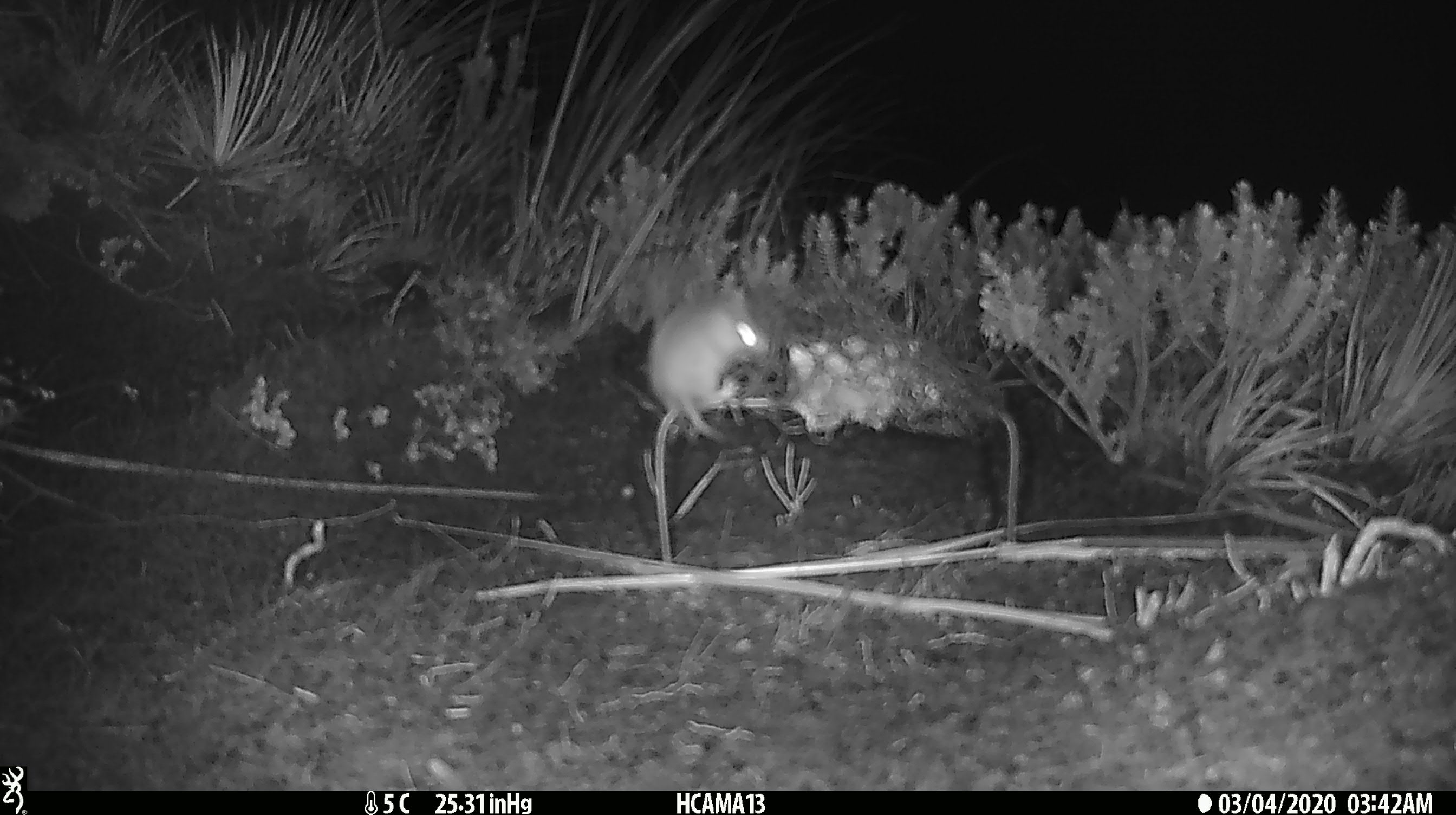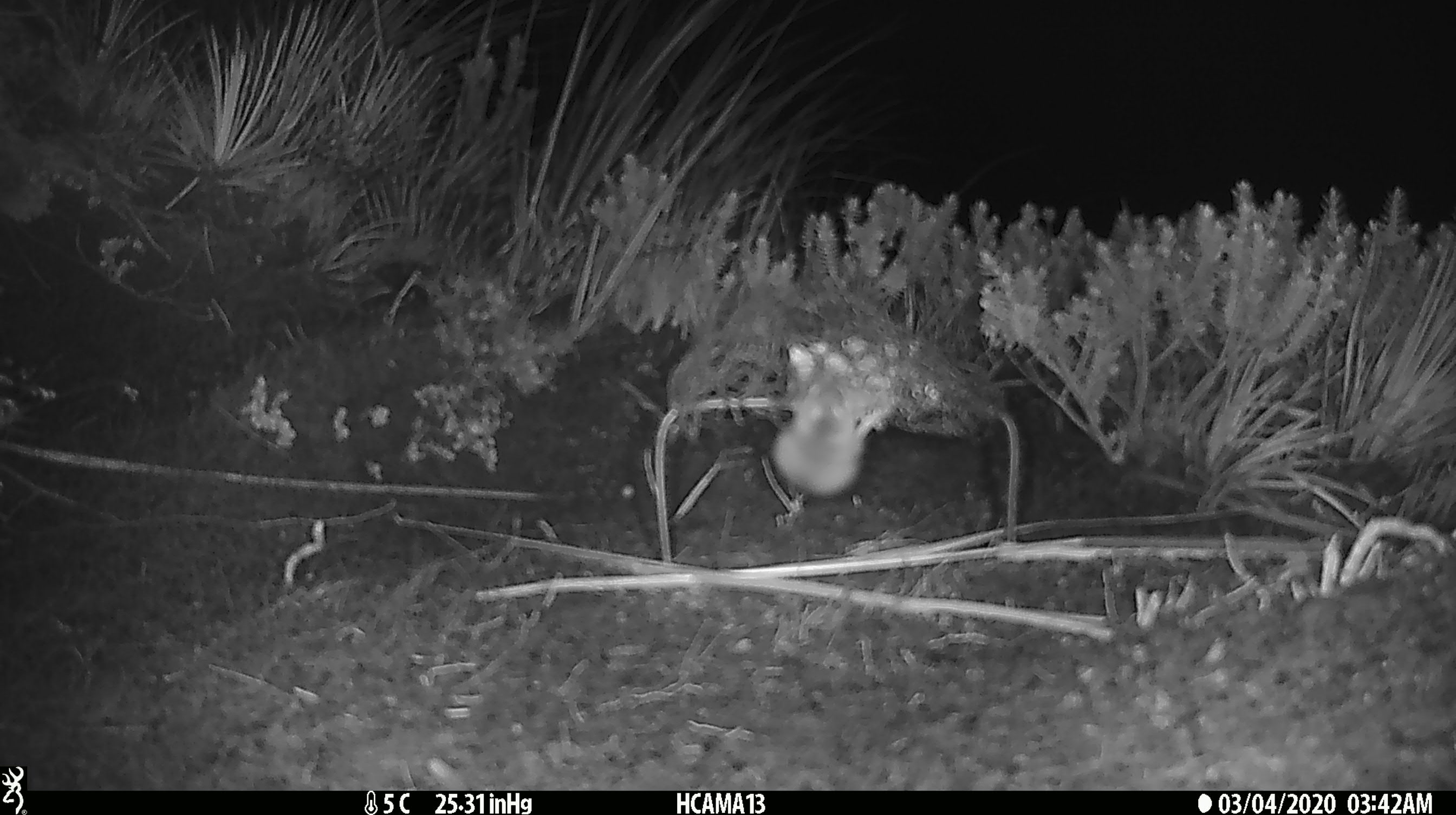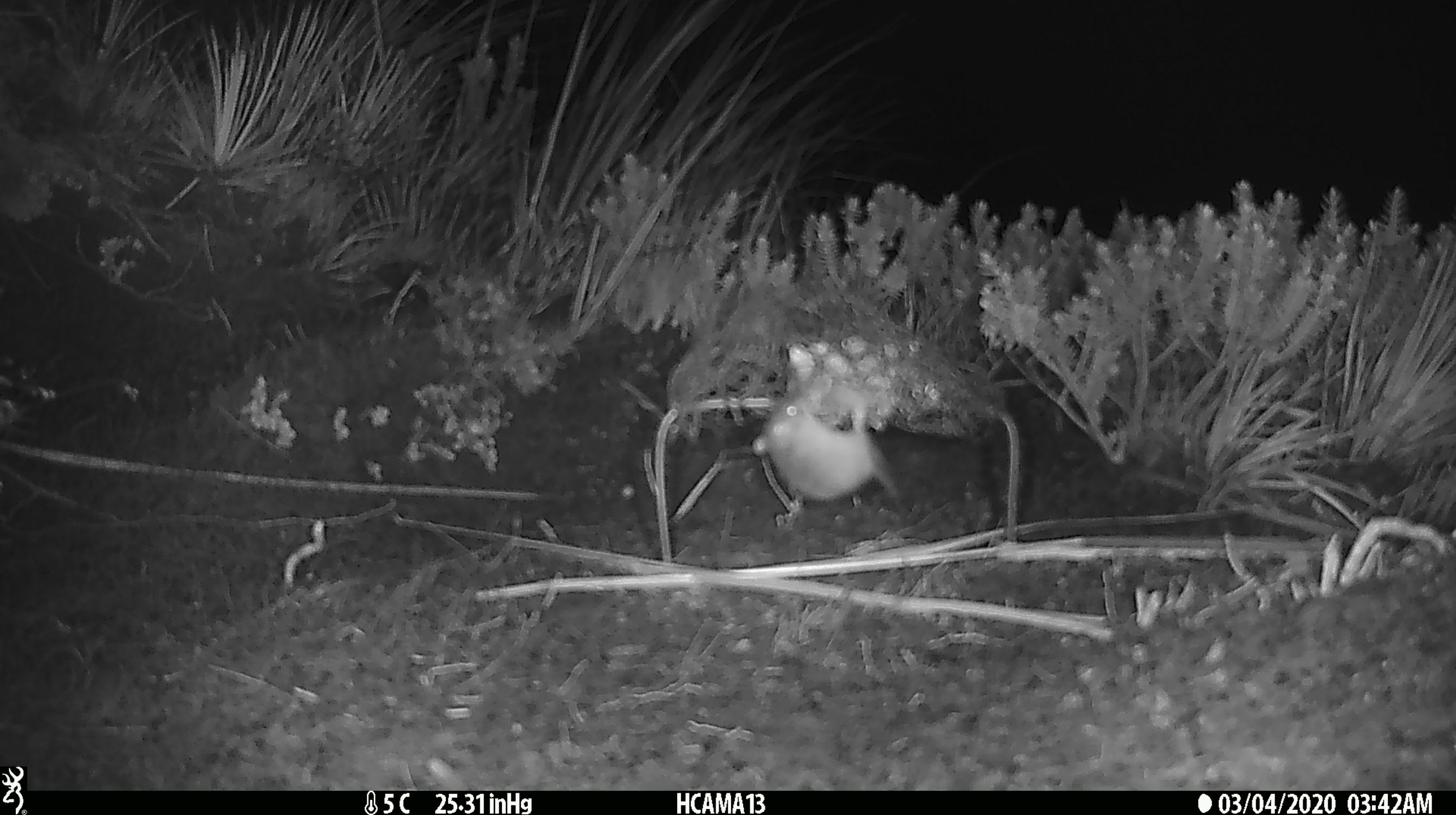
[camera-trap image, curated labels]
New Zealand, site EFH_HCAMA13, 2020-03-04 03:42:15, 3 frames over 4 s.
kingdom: Animalia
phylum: Chordata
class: Mammalia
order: Rodentia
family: Muridae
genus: Mus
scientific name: Mus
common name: mouse